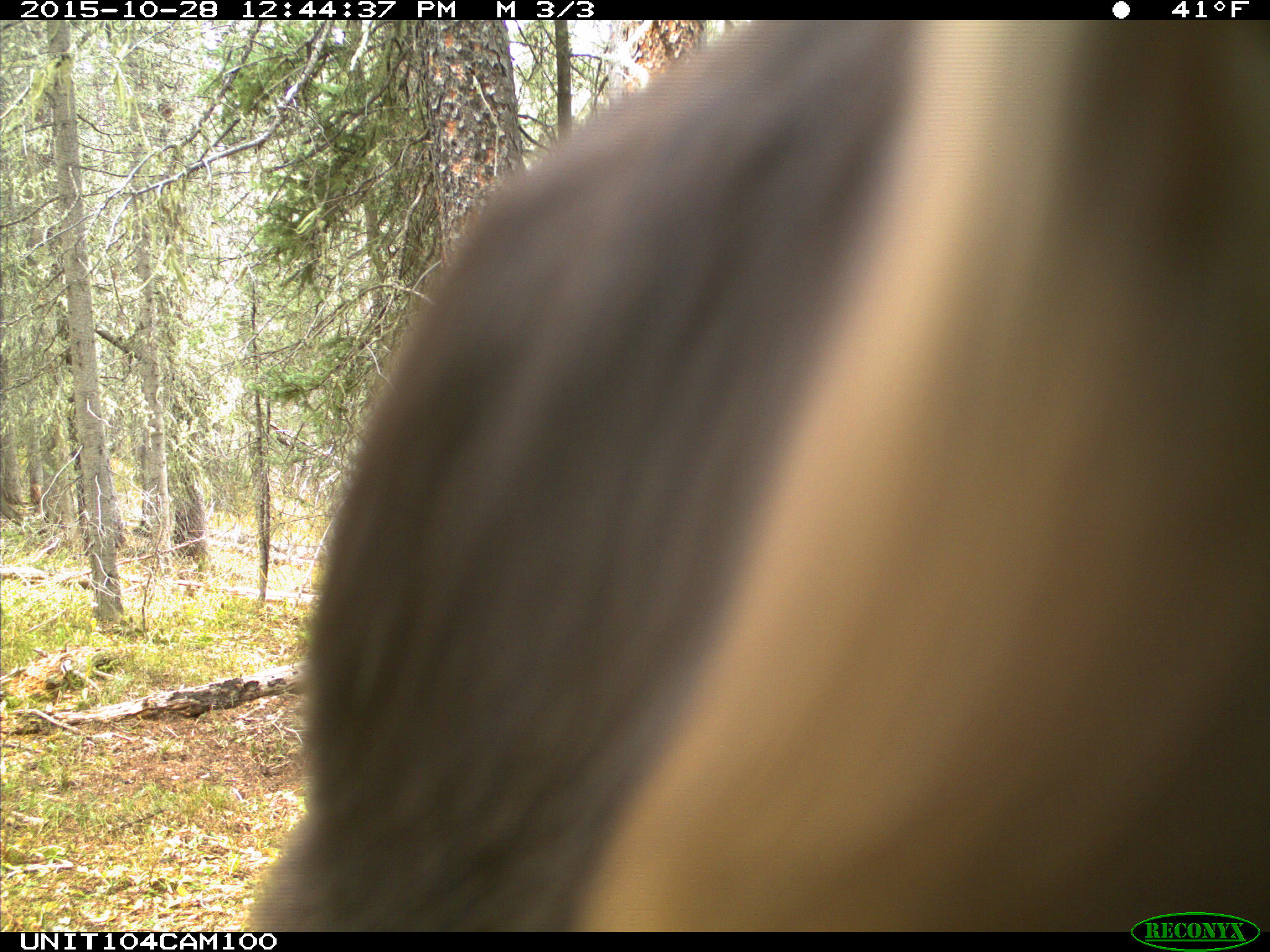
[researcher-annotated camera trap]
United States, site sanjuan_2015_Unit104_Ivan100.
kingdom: Animalia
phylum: Chordata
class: Mammalia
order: Carnivora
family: Ursidae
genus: Ursus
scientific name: Ursus americanus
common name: american black bear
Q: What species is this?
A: Ursus americanus (american black bear).